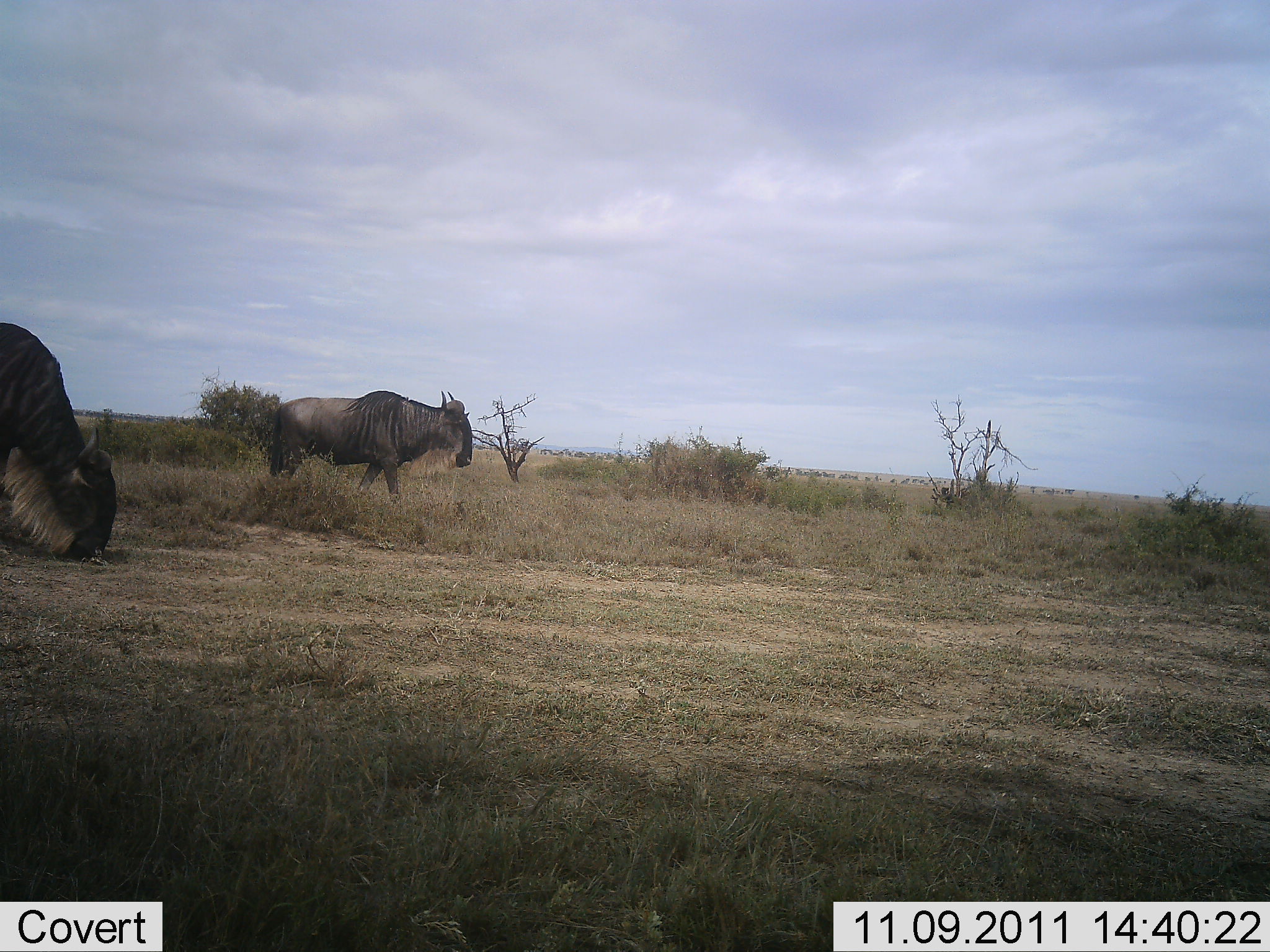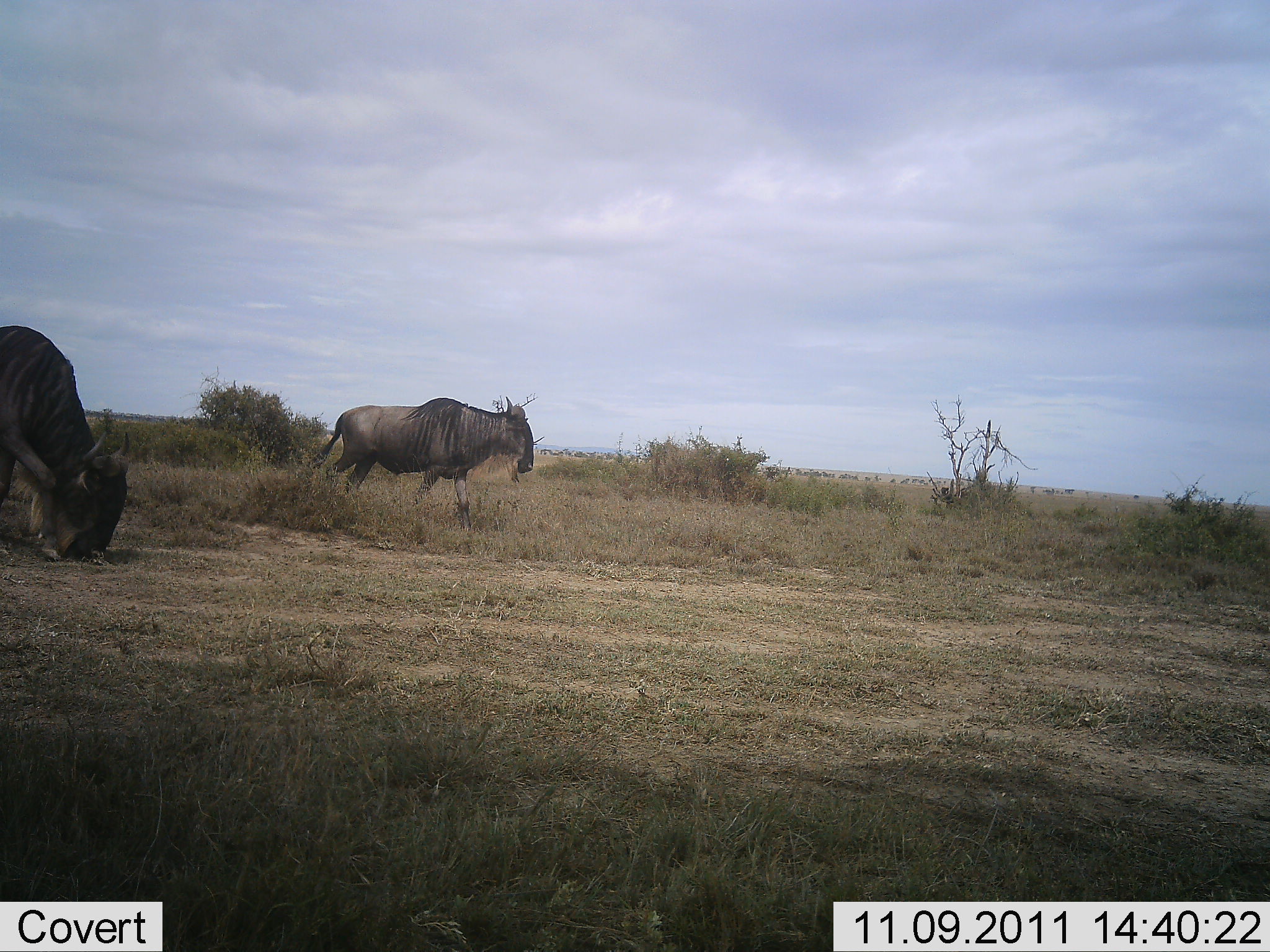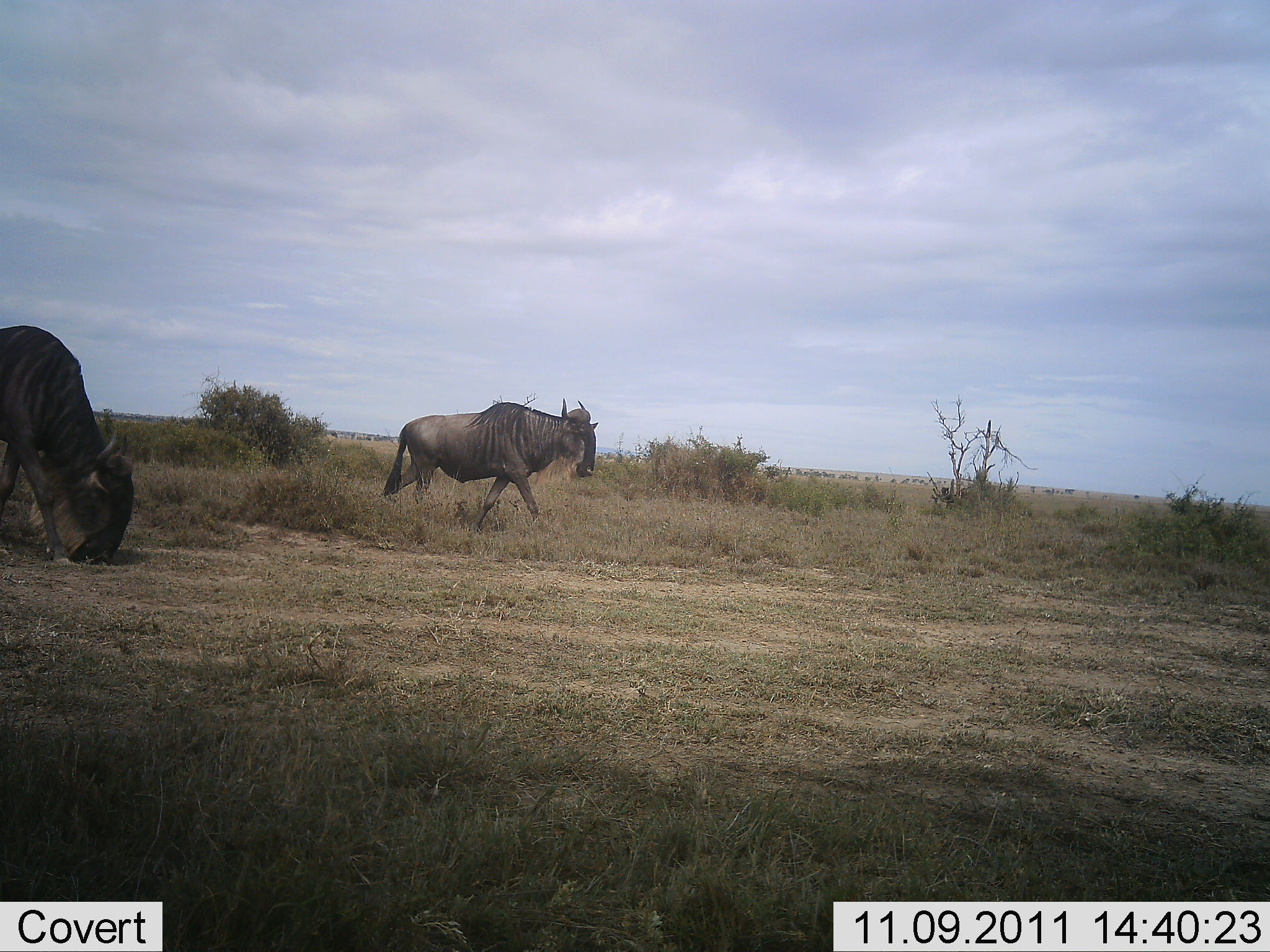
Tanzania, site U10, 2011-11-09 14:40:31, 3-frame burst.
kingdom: Animalia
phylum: Chordata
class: Mammalia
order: Artiodactyla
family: Bovidae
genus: Connochaetes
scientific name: Connochaetes taurinus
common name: blue wildebeest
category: wildebeest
Wildebeest (blue wildebeest) (Connochaetes taurinus), count 2. Behavior (volunteer vote fractions): standing 13%, resting 0%, moving 100%, interacting 0%. Young present (vote fraction): 0%. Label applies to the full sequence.